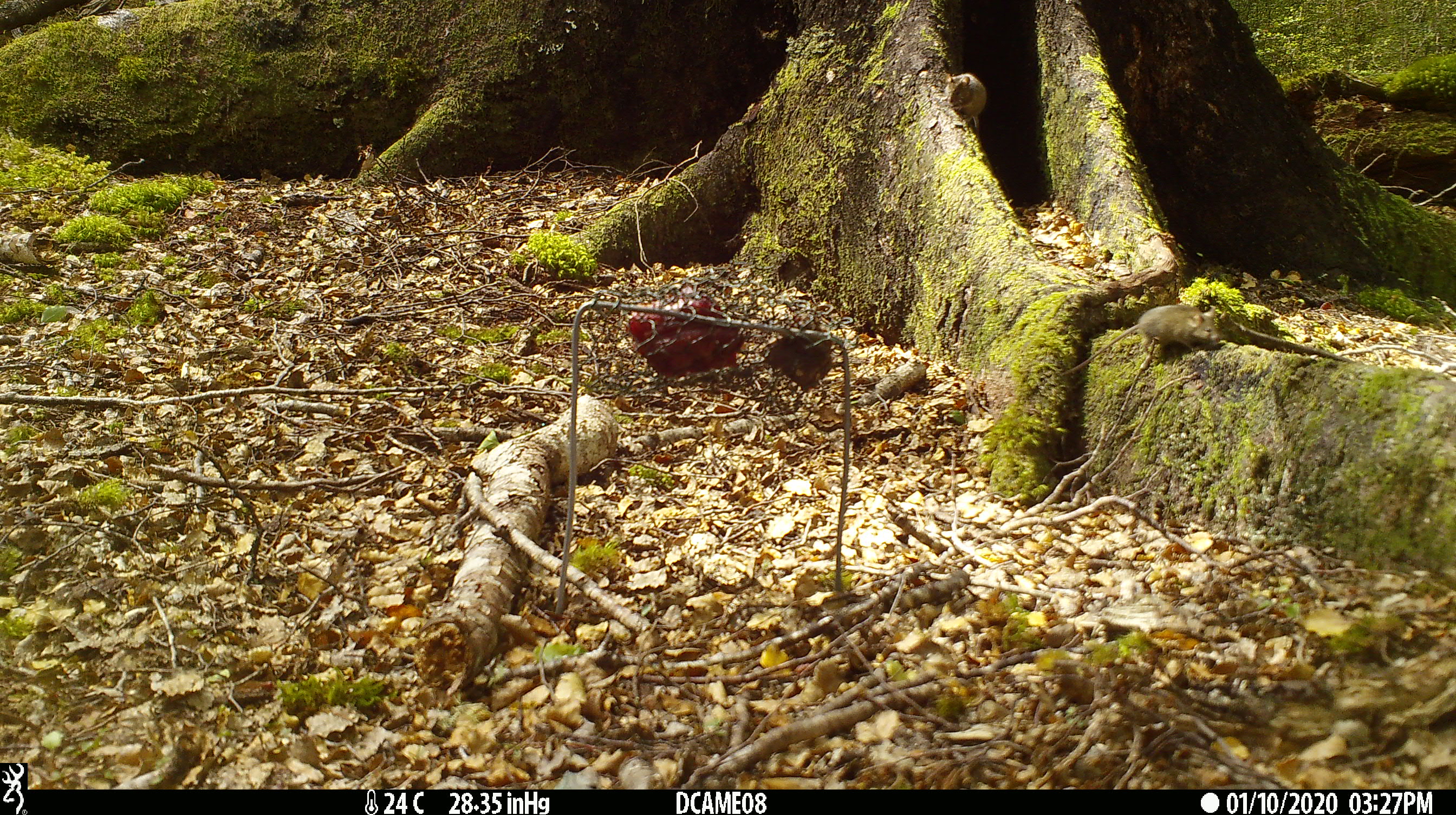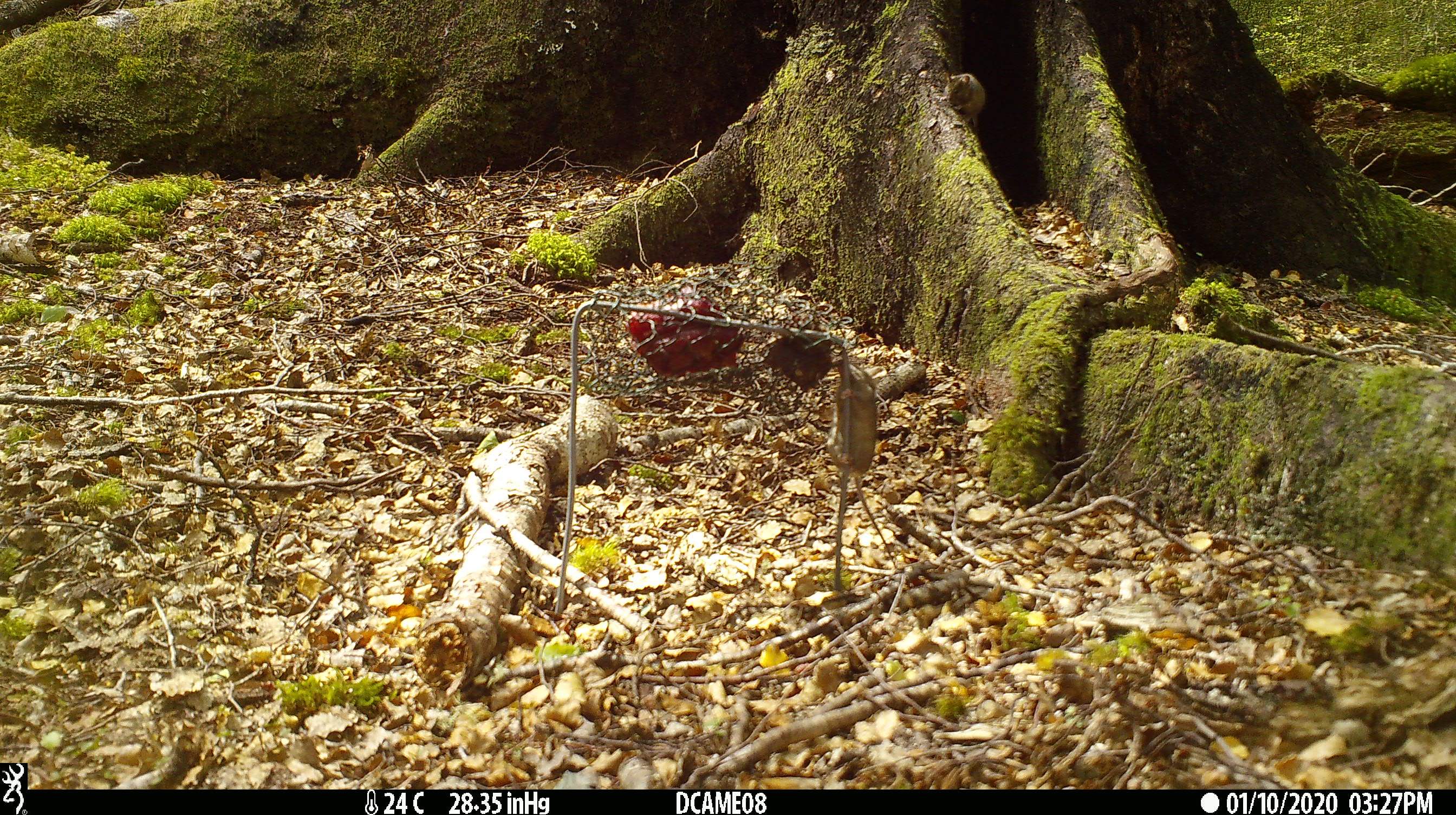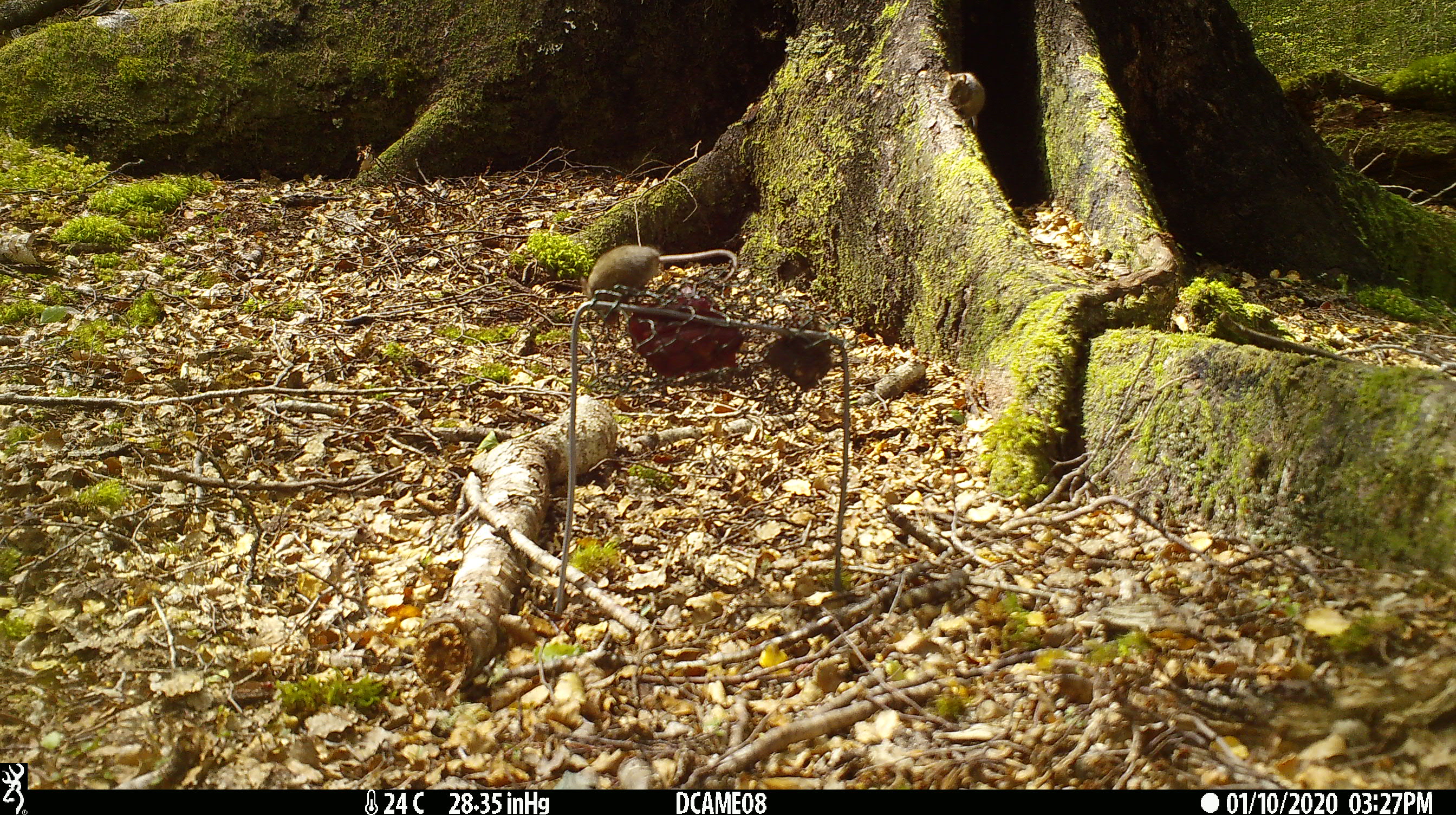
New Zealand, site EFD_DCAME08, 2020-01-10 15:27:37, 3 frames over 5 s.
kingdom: Animalia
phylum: Chordata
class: Mammalia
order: Rodentia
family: Muridae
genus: Mus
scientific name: Mus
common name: mouse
Mouse (Mus).